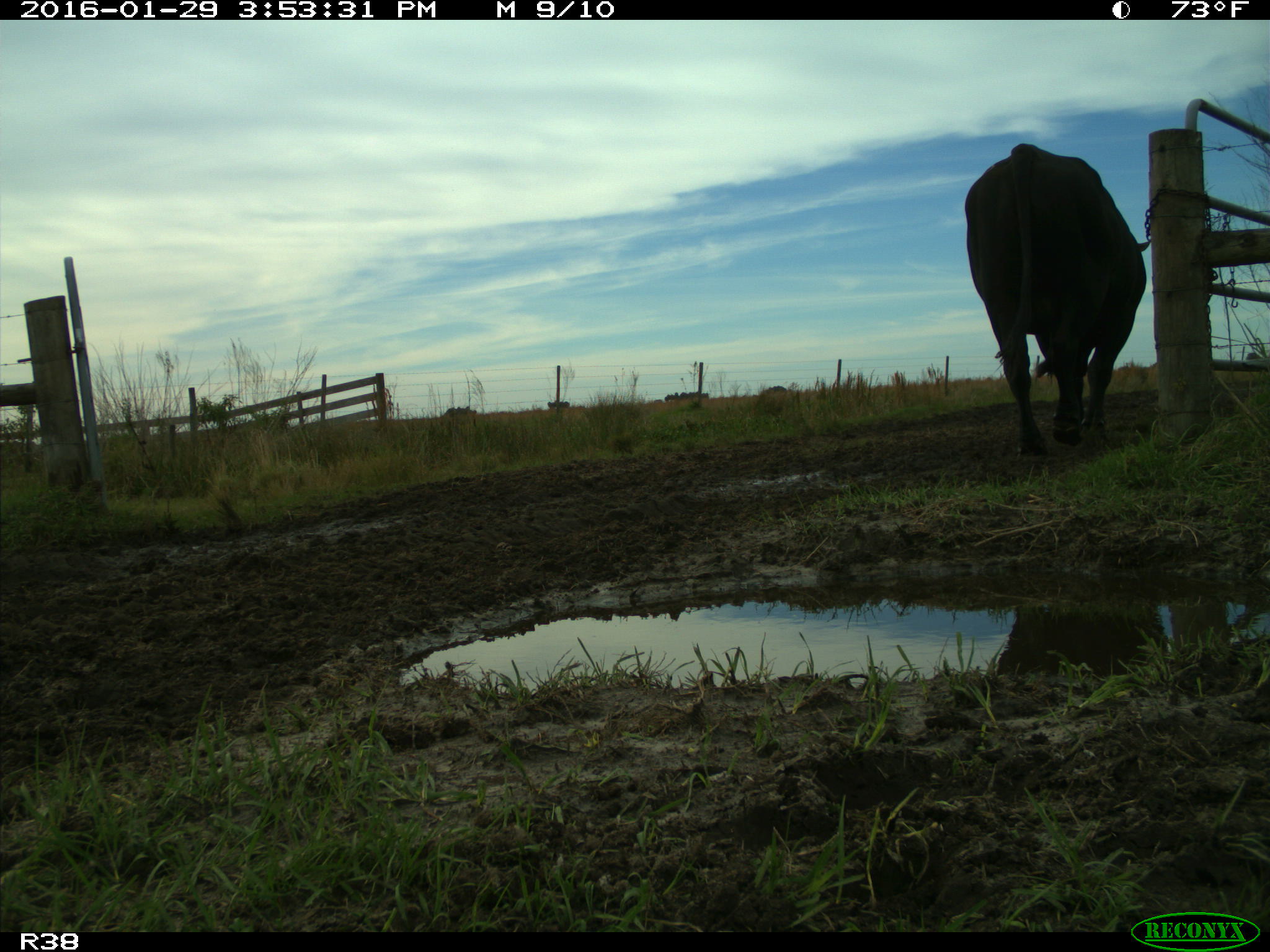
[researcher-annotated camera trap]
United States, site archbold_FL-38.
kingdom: Animalia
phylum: Chordata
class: Mammalia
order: Artiodactyla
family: Bovidae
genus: Bos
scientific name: Bos taurus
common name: domestic cow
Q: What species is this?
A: Bos taurus (domestic cow).